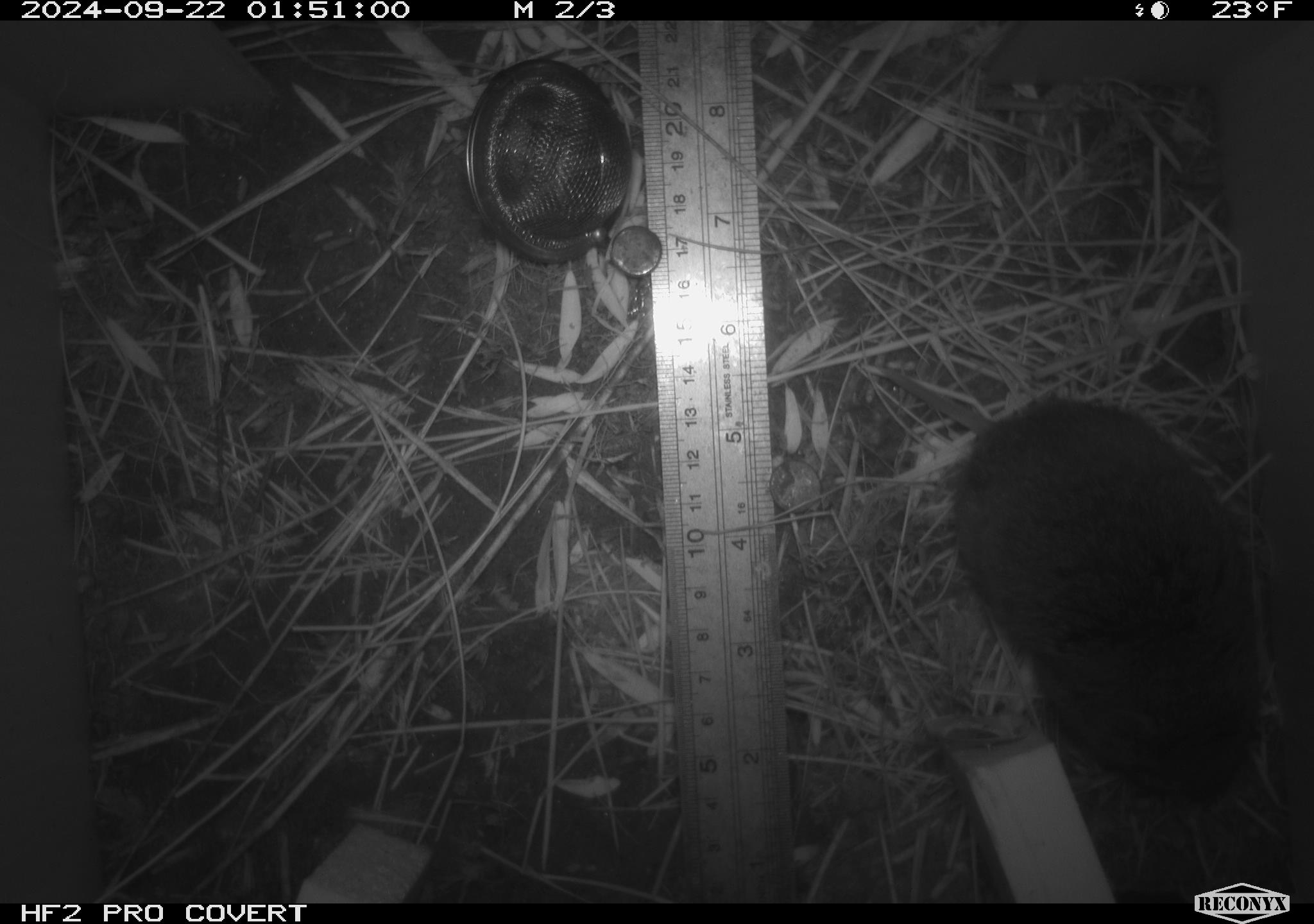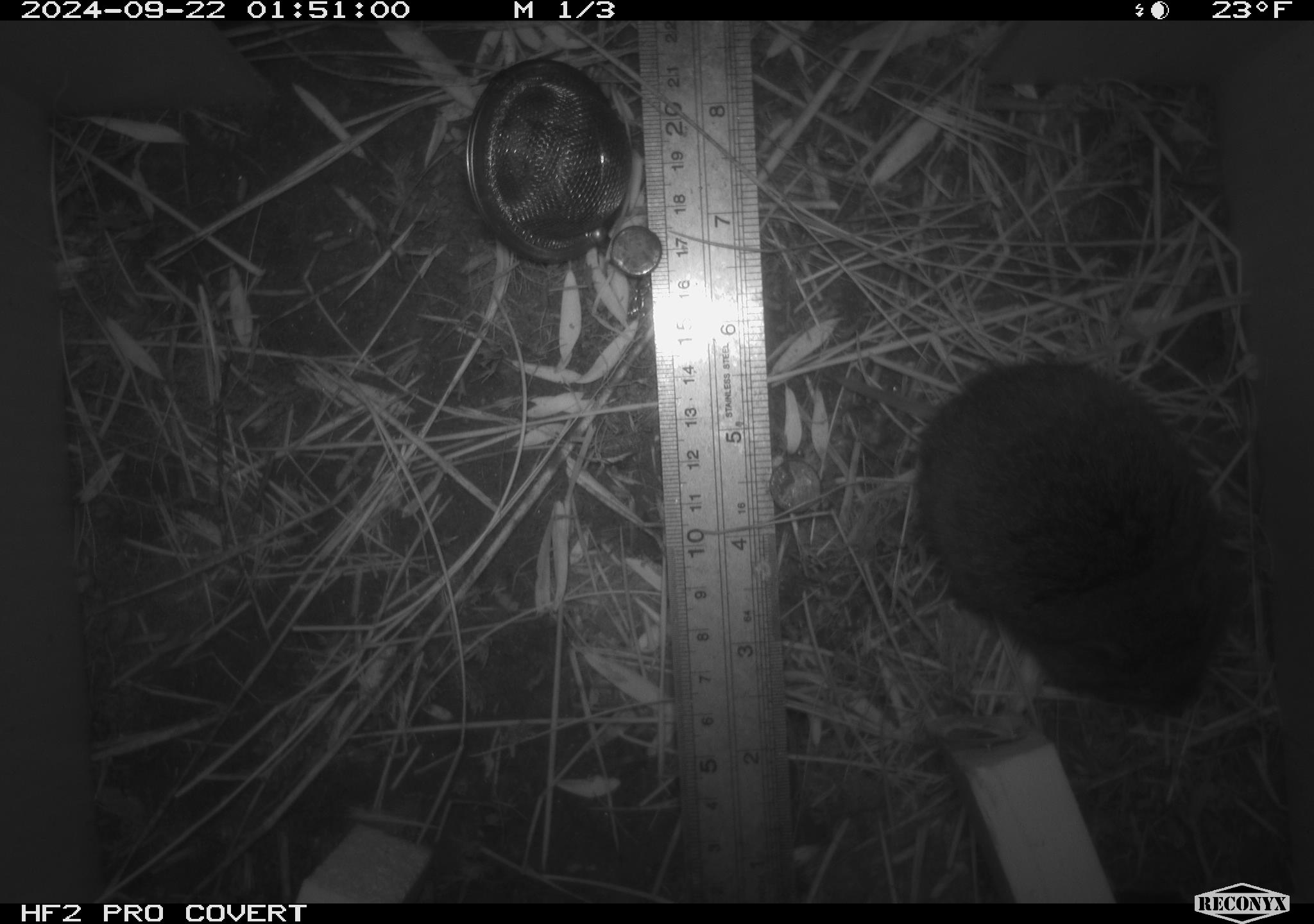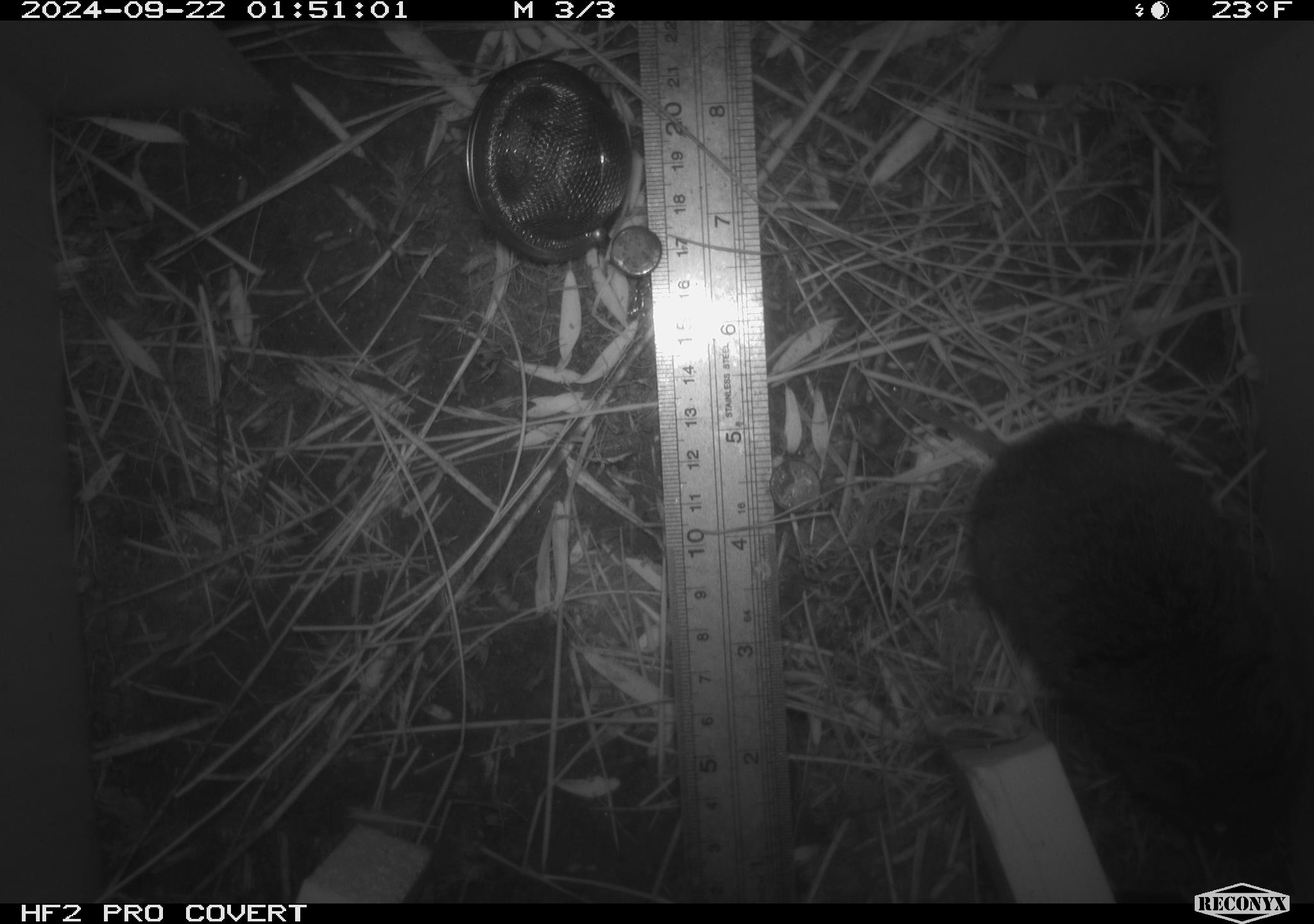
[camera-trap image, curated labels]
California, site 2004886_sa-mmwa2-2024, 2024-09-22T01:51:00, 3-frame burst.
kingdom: Animalia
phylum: Chordata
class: Mammalia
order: Rodentia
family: Cricetidae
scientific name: Arvicolinae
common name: voles, lemmings, and muskrats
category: arvicolinae subfamily